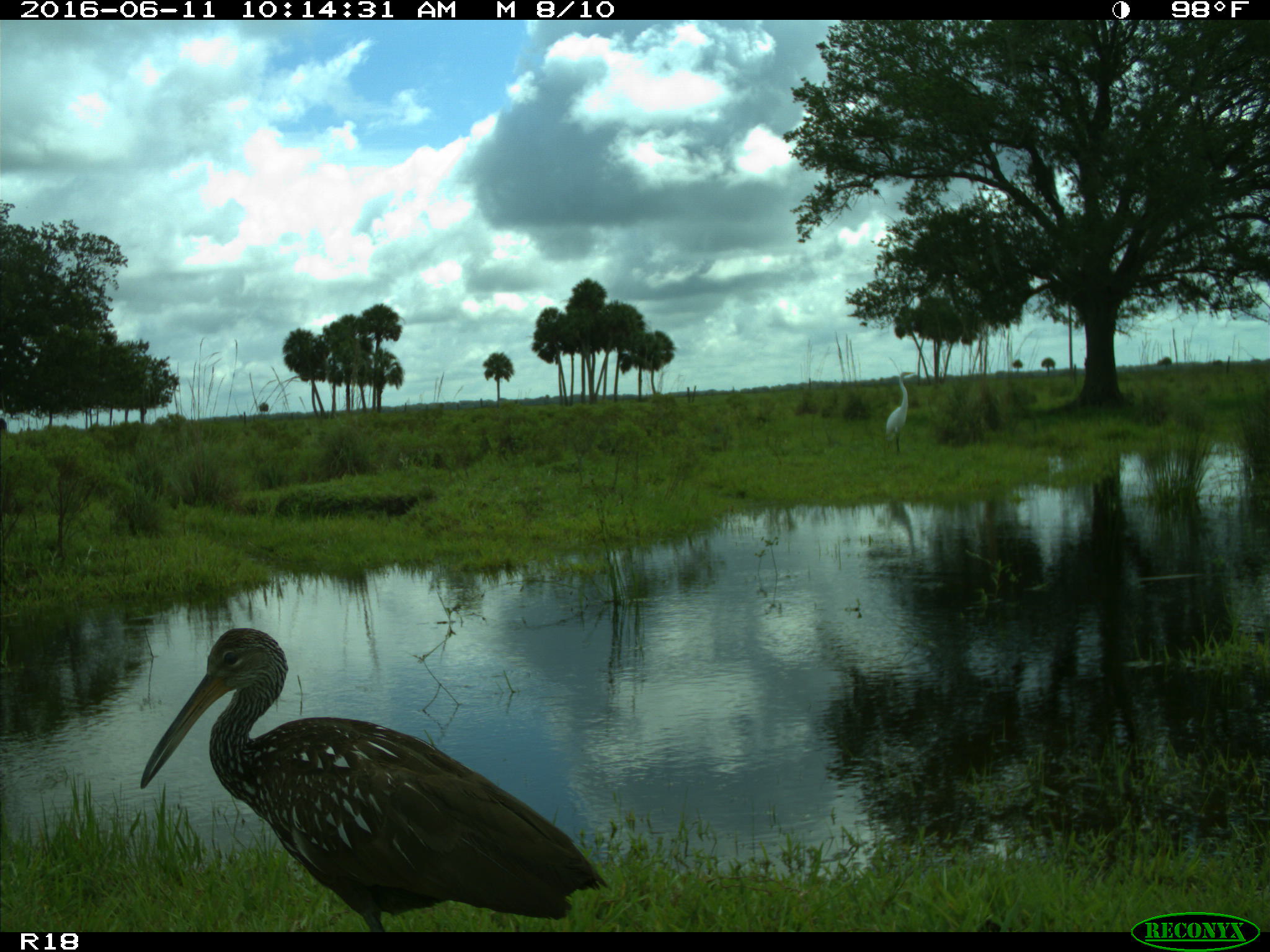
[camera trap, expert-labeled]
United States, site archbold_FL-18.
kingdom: Animalia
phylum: Chordata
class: Aves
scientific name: Aves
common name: birds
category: unidentified bird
Unidentified bird (birds) (Aves).